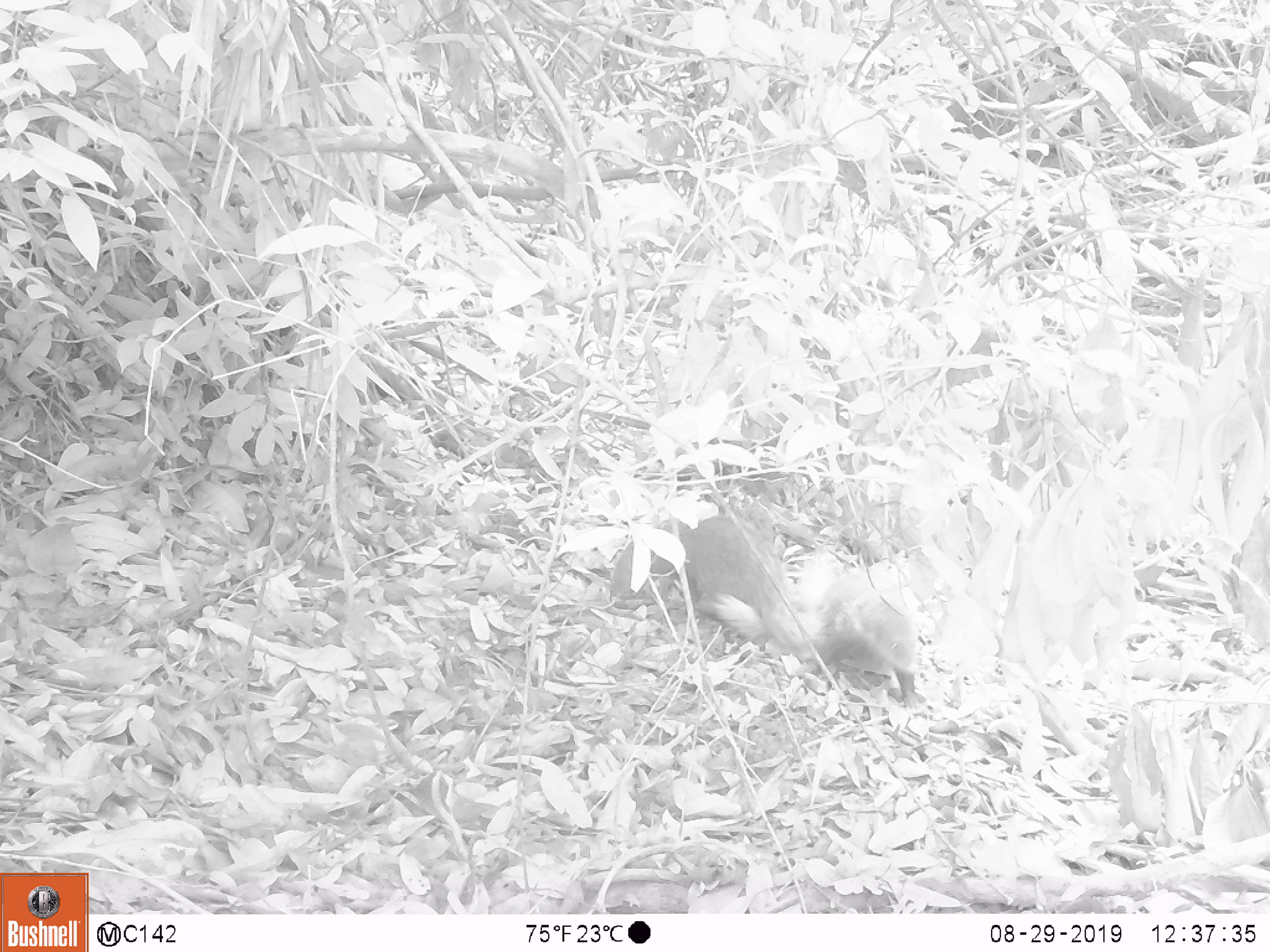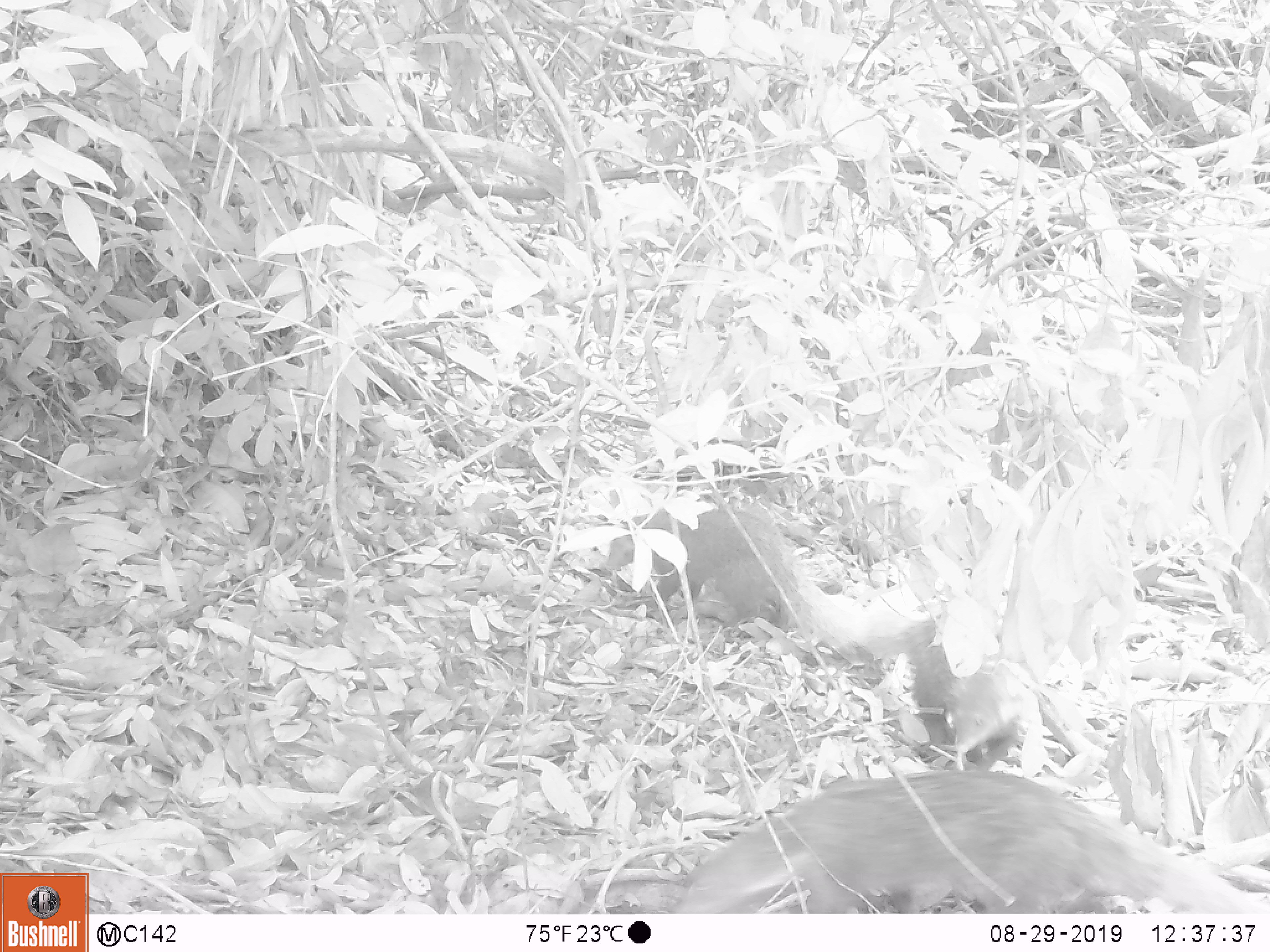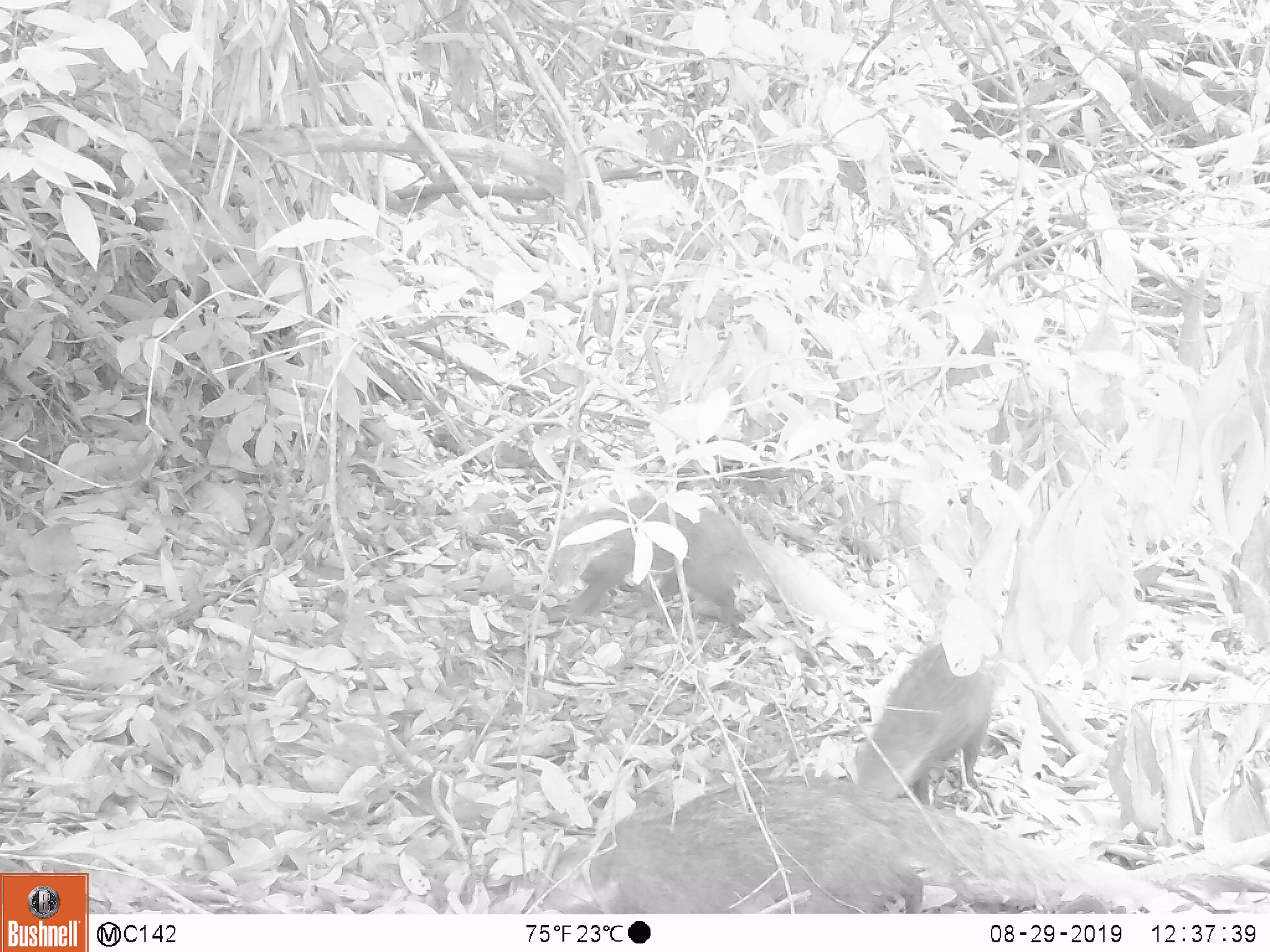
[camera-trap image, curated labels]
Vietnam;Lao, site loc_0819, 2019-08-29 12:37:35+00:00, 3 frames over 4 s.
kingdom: Animalia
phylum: Chordata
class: Mammalia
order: Carnivora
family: Herpestidae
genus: Urva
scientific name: Urva urva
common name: crab-eating mongoose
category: crab eating mongoose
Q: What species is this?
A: Crab eating mongoose (crab-eating mongoose) (Urva urva).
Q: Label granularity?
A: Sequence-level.